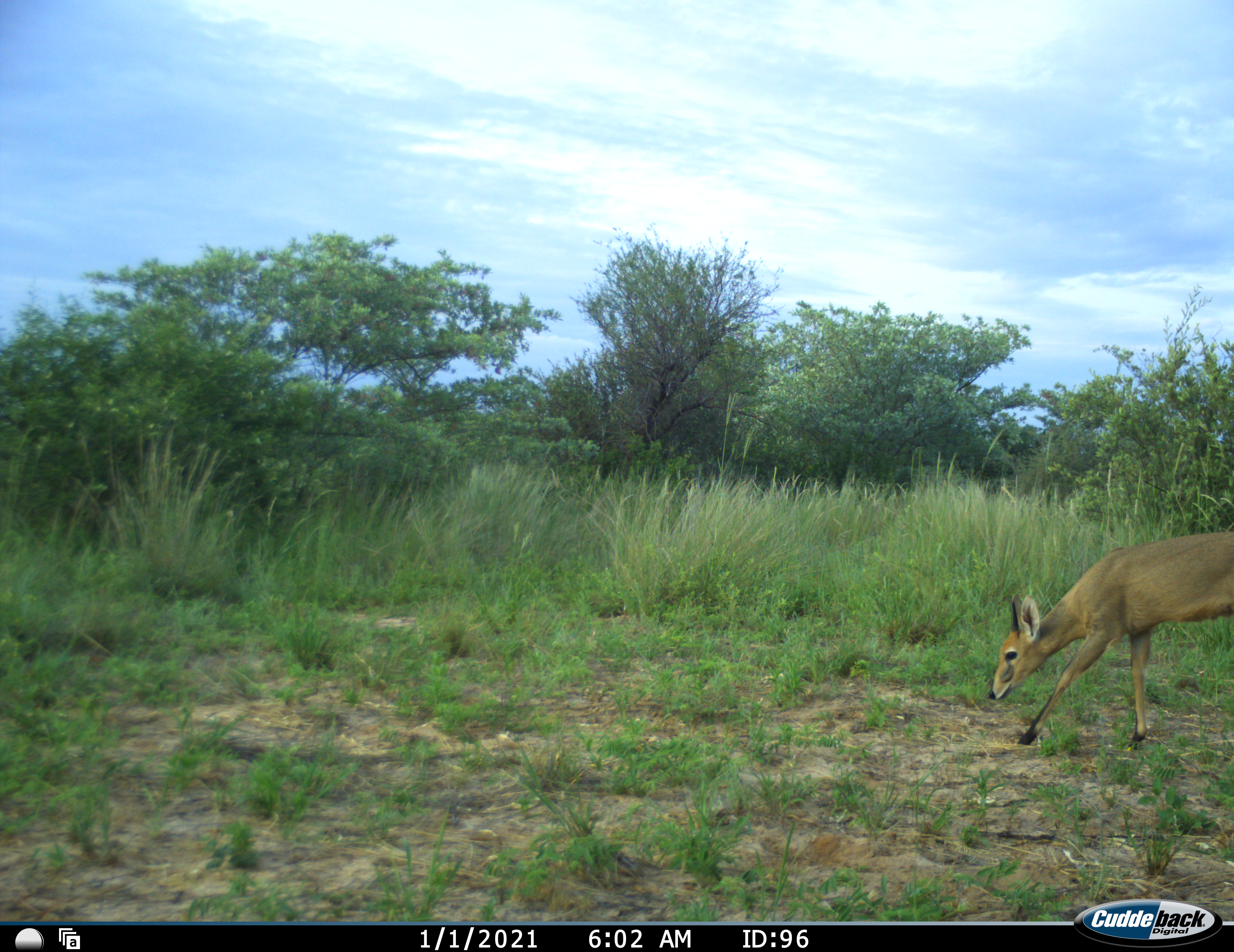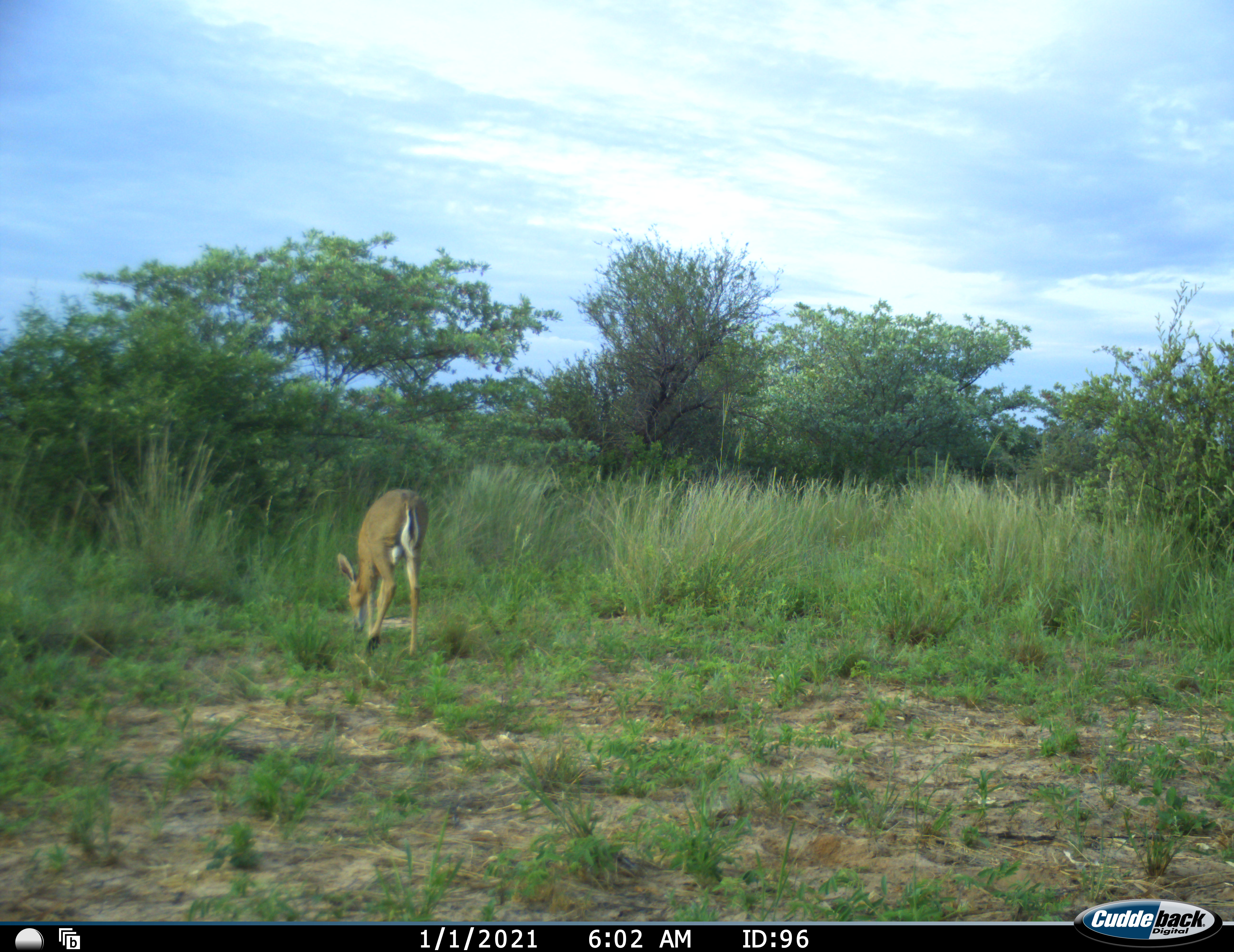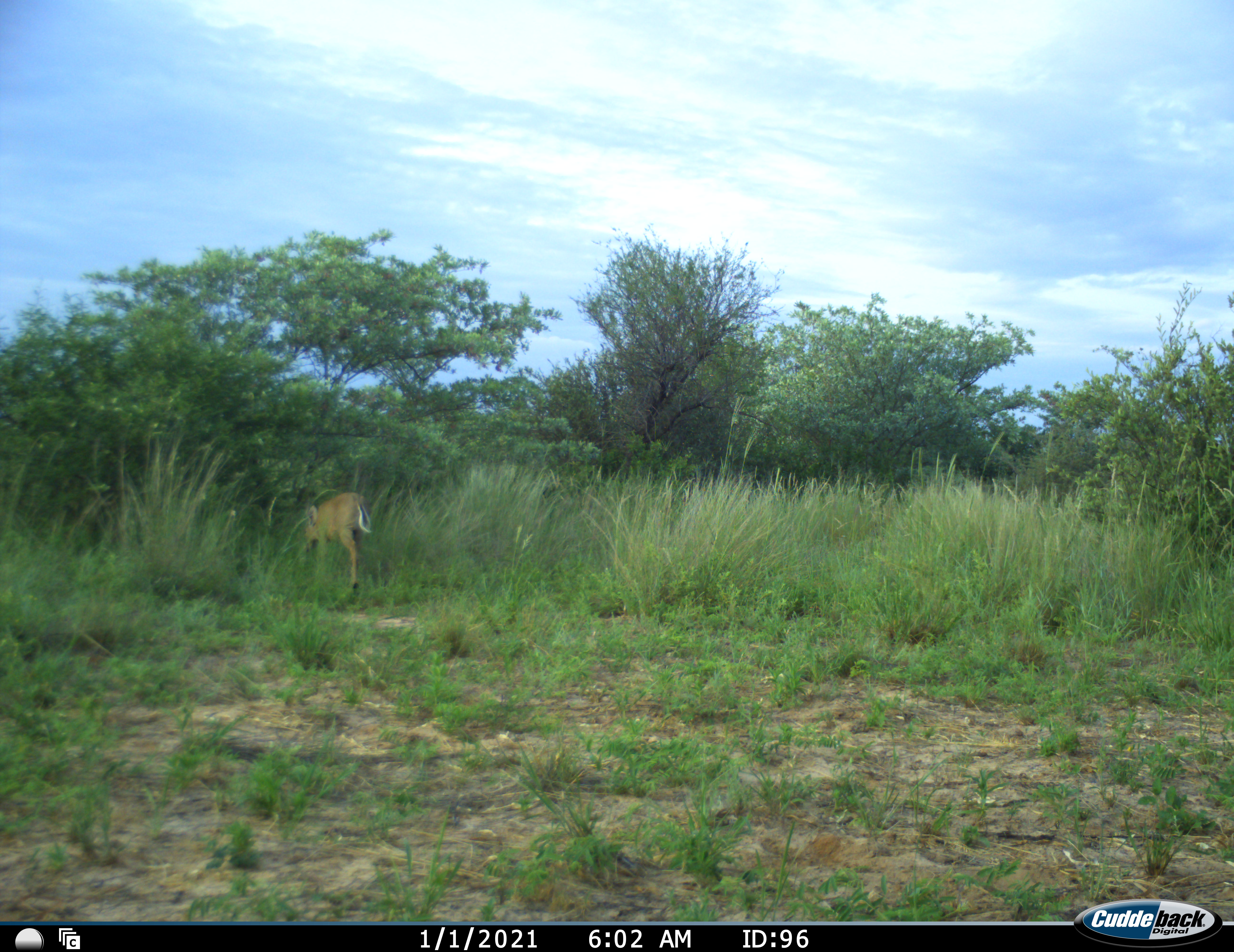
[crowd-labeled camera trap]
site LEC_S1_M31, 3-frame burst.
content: unidentified animal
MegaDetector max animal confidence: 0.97